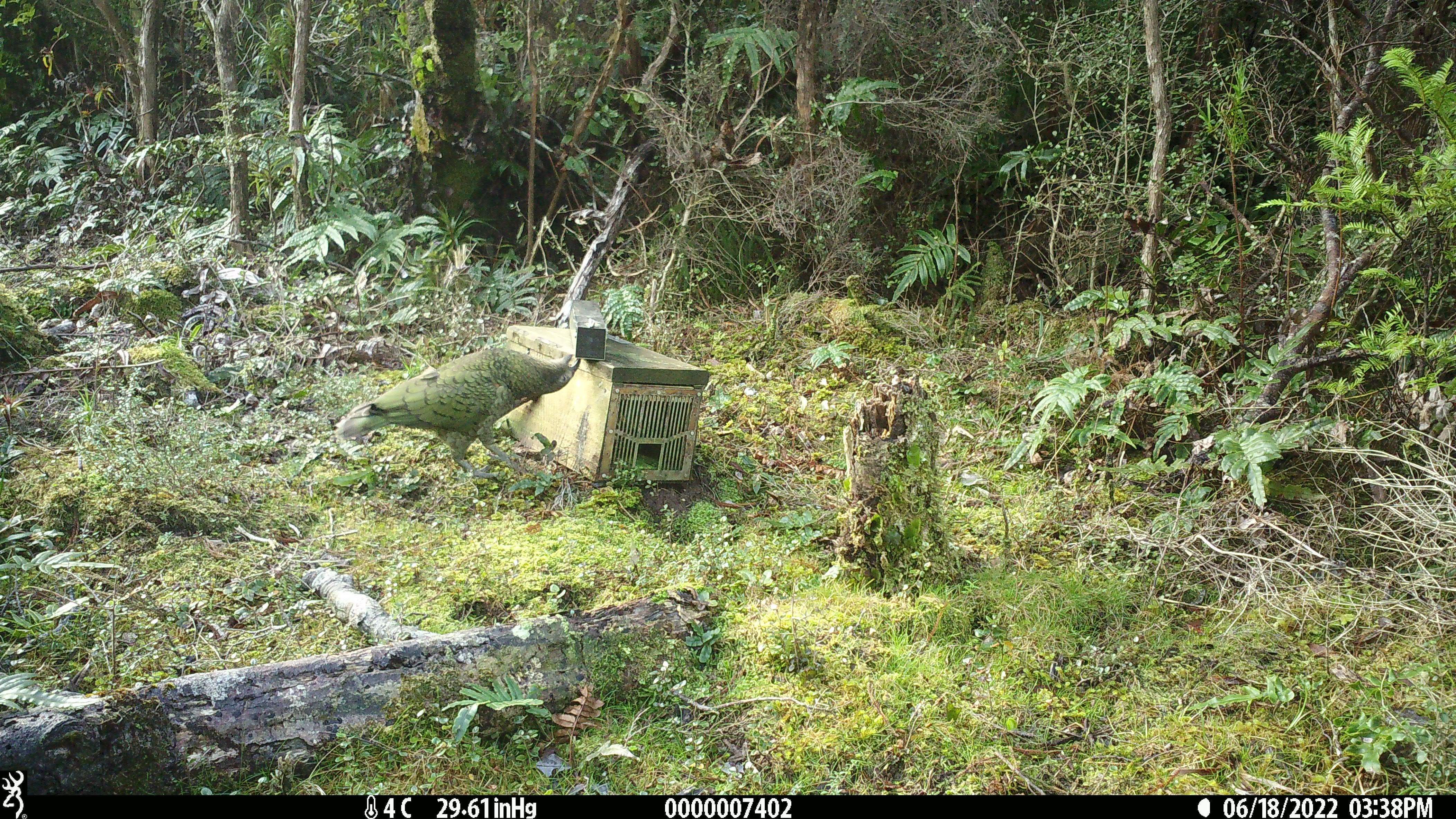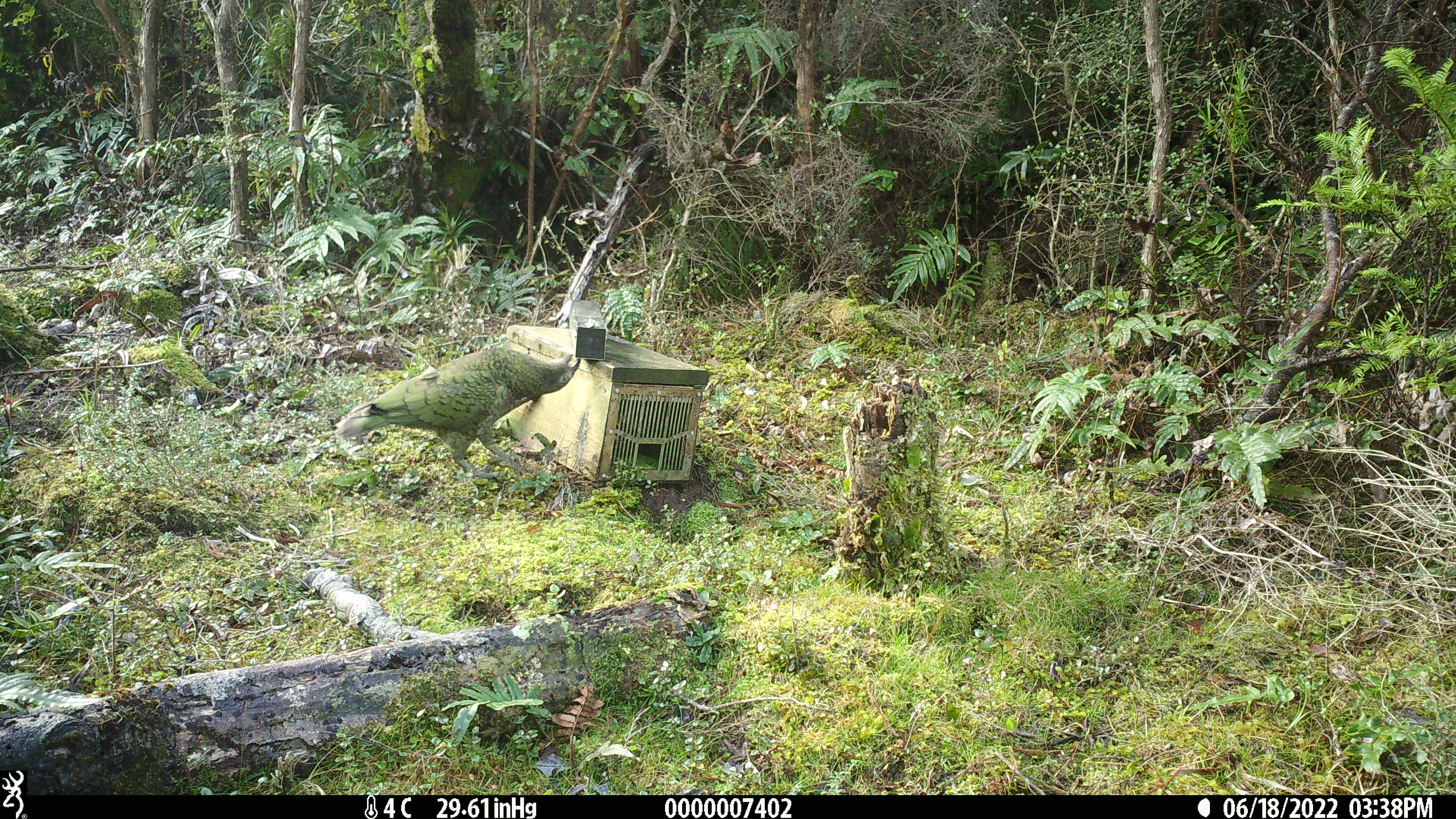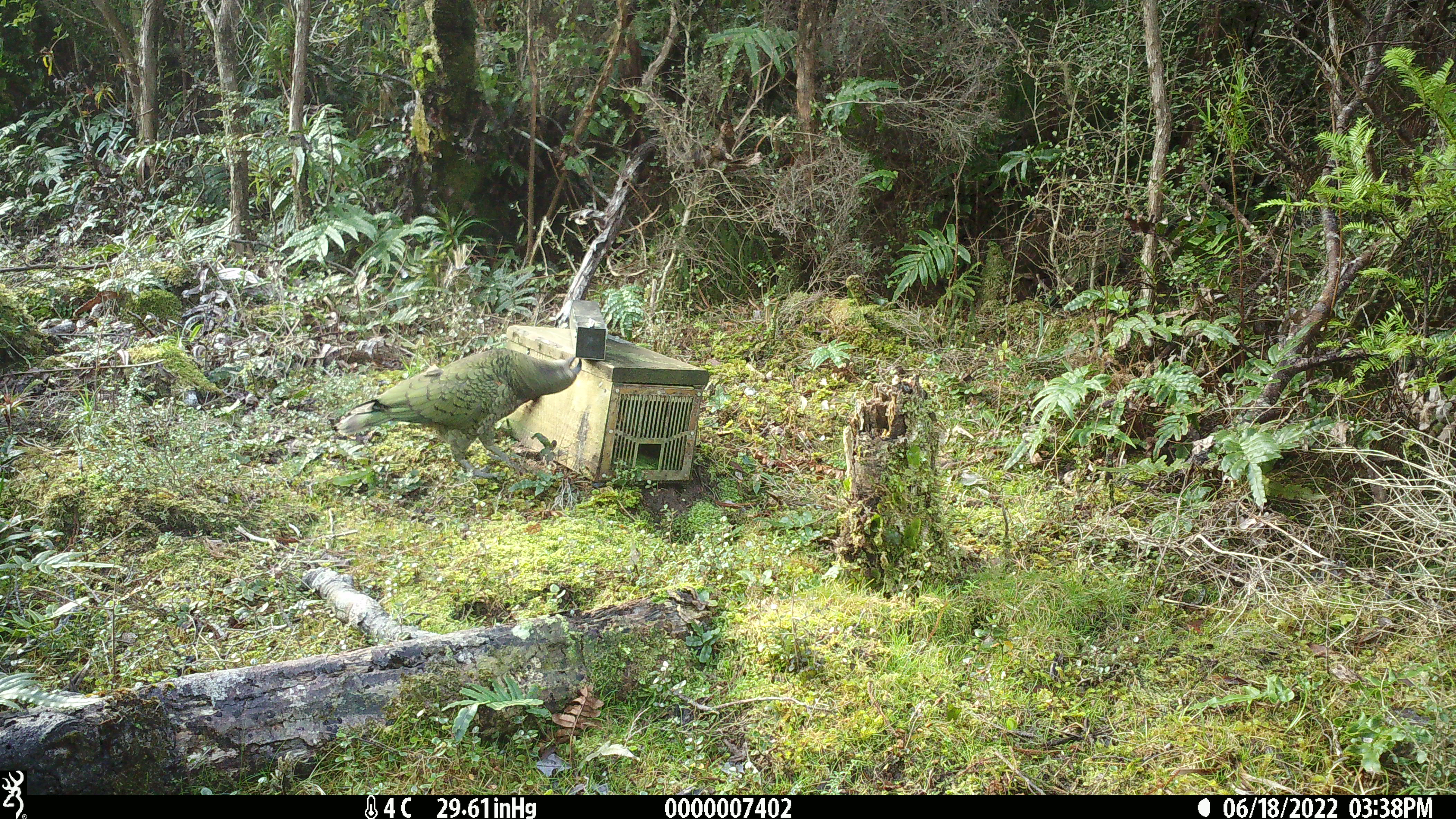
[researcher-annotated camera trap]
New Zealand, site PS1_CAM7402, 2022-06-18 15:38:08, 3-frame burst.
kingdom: Animalia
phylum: Chordata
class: Aves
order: Psittaciformes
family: Strigopidae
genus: Nestor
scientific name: Nestor notabilis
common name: kea